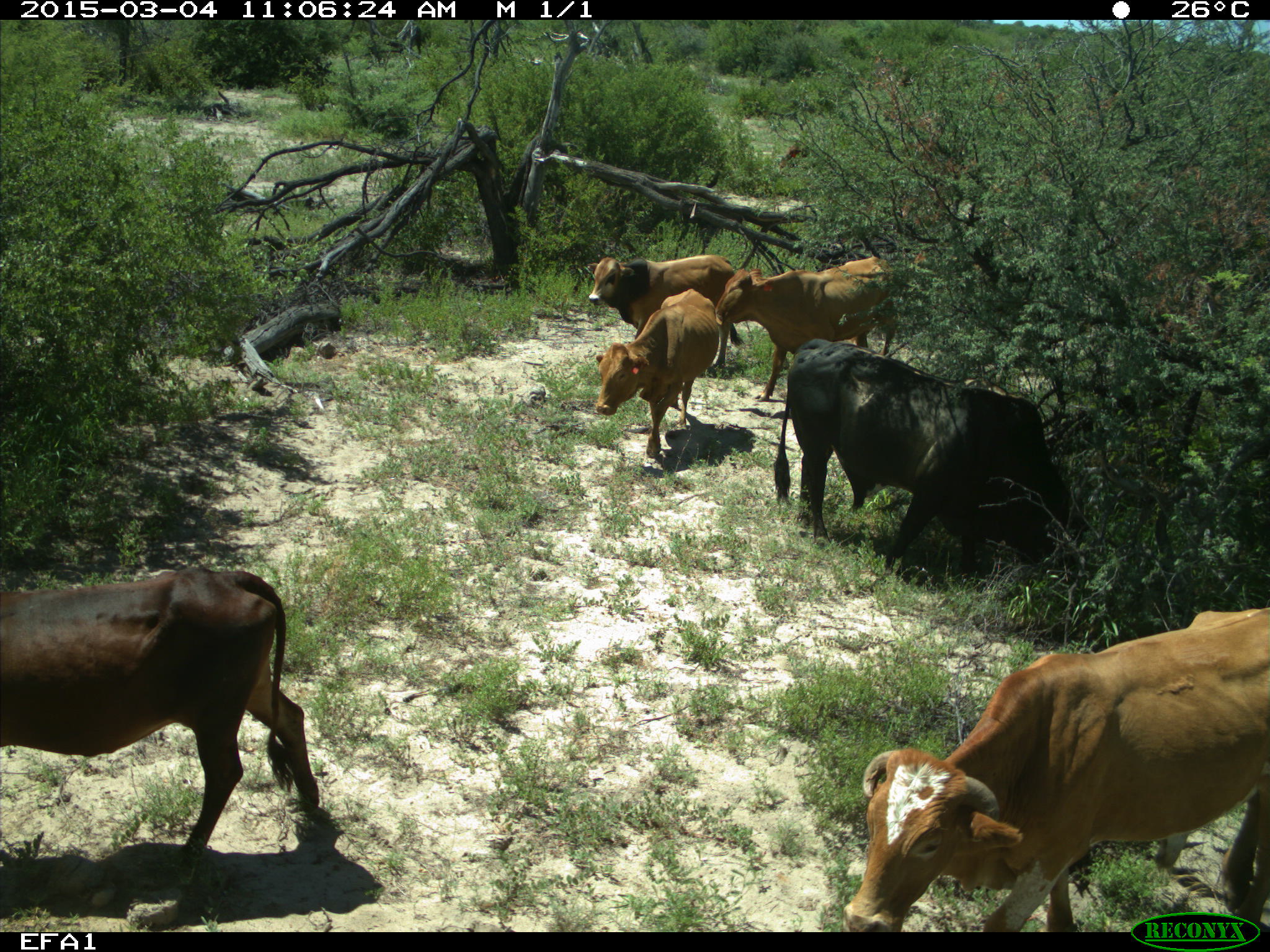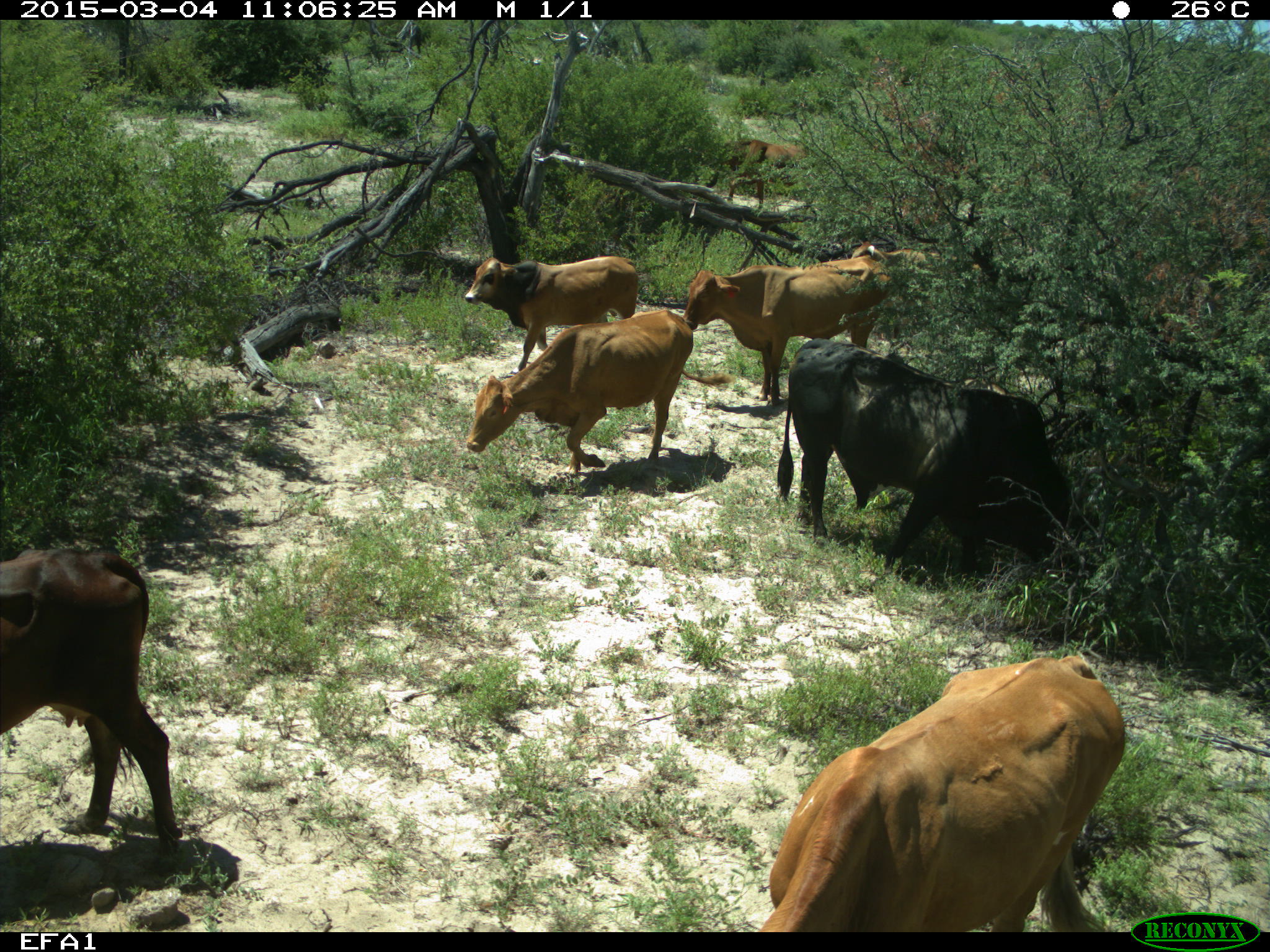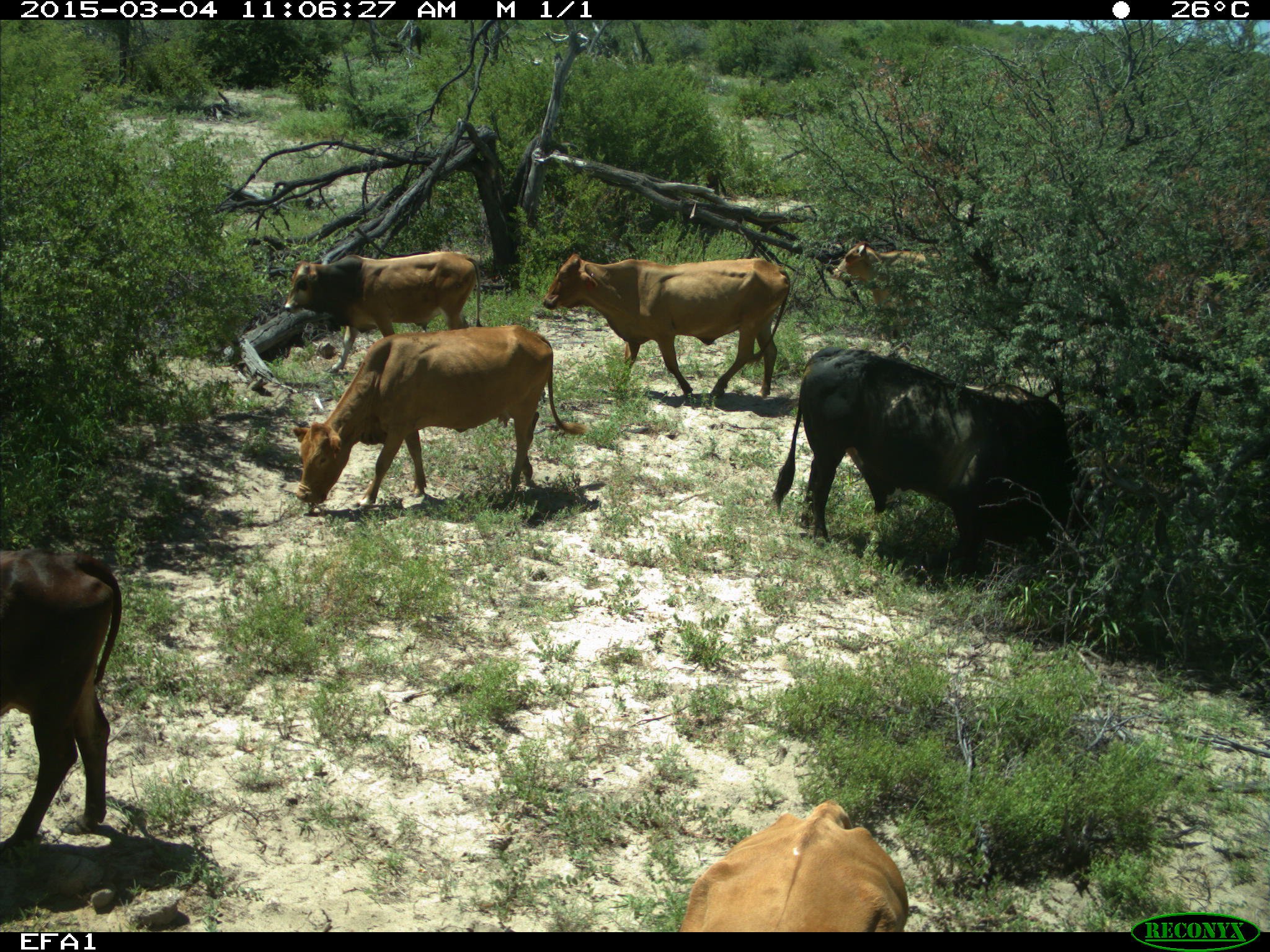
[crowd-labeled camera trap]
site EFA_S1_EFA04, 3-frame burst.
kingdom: Animalia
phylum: Chordata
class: Mammalia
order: Artiodactyla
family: Bovidae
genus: Bos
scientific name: Bos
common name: cattle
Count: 8.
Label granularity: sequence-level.